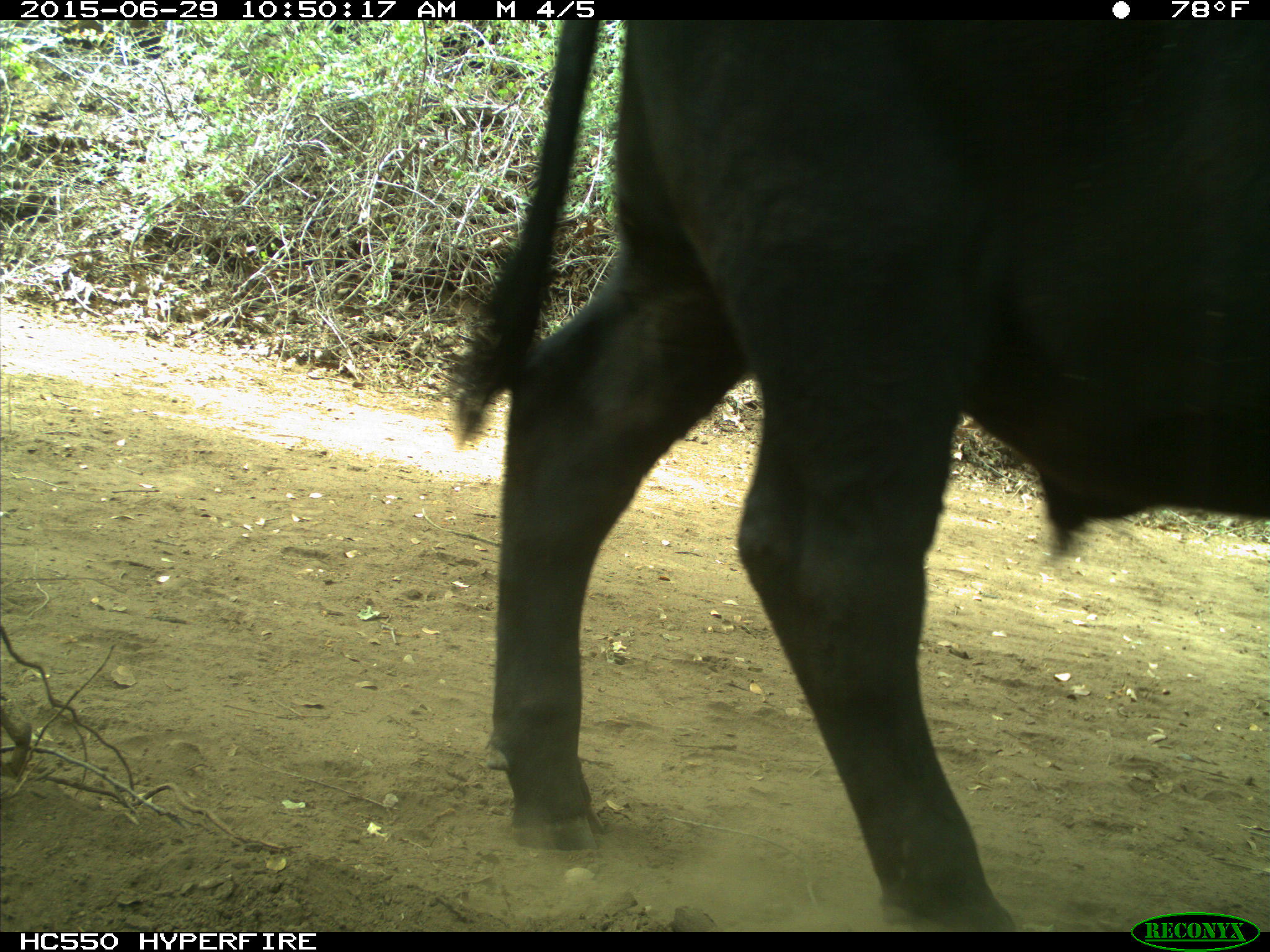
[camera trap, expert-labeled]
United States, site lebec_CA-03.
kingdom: Animalia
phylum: Chordata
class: Mammalia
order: Artiodactyla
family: Bovidae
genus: Bos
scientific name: Bos taurus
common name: domestic cow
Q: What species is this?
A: Bos taurus (domestic cow).